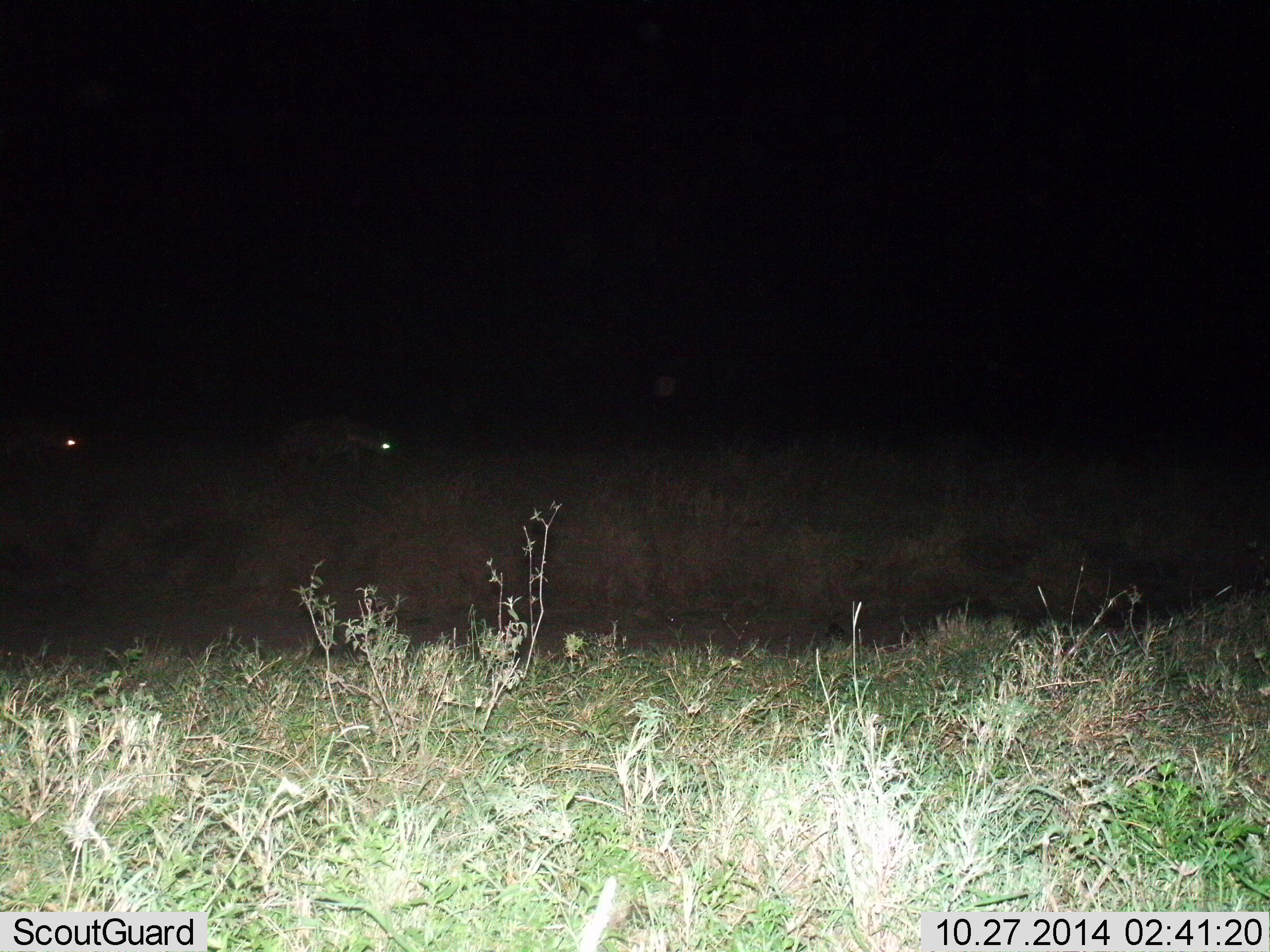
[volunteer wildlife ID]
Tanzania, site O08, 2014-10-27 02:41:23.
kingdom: Animalia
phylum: Chordata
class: Mammalia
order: Carnivora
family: Hyaenidae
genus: Crocuta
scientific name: Crocuta crocuta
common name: spotted hyena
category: hyenaspotted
Hyenaspotted (spotted hyena) (Crocuta crocuta), count 2. Behavior (volunteer vote fractions): standing 10%, resting 0%, moving 100%, interacting 0%. Young present (vote fraction): 0%. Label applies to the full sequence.